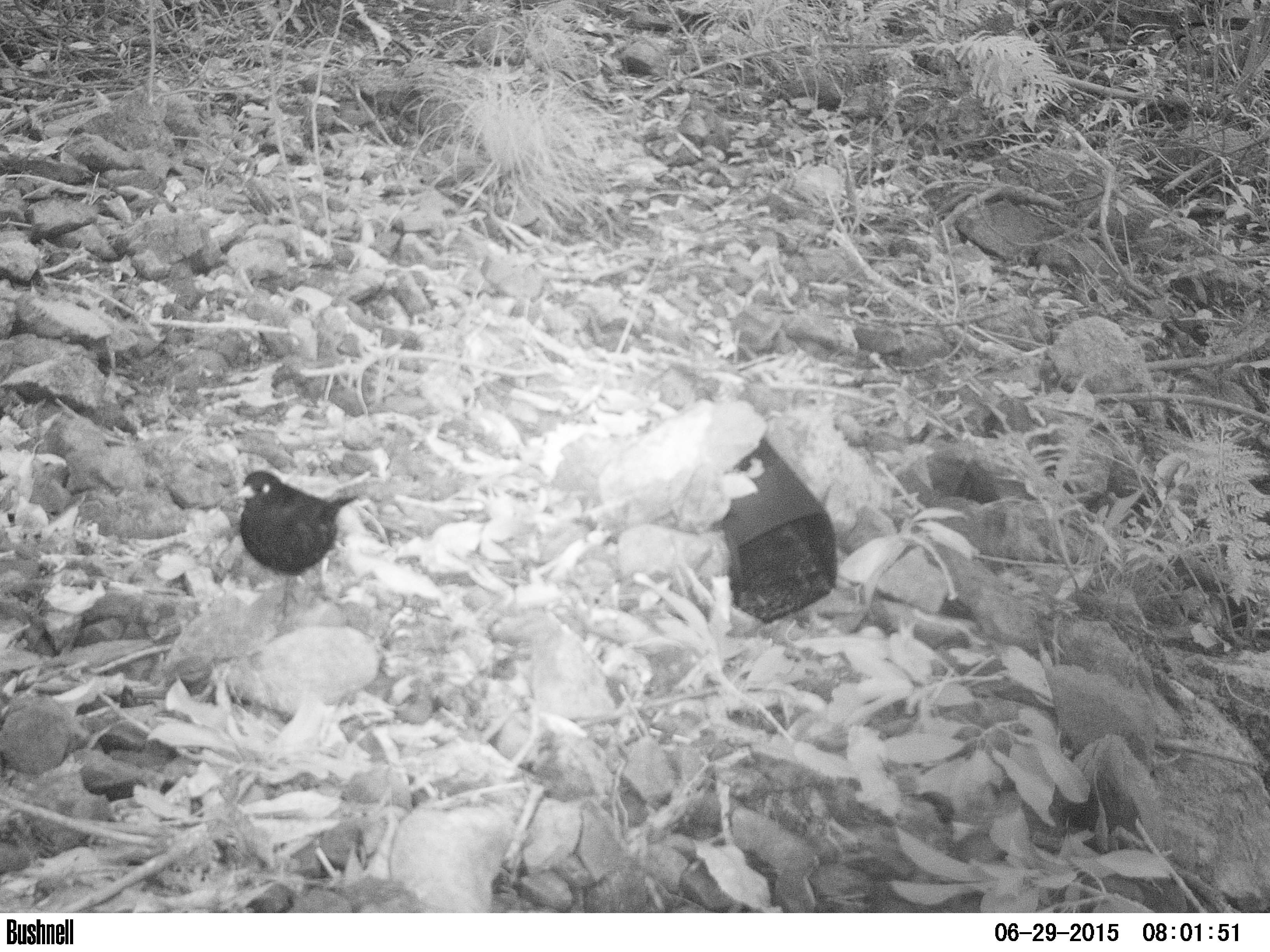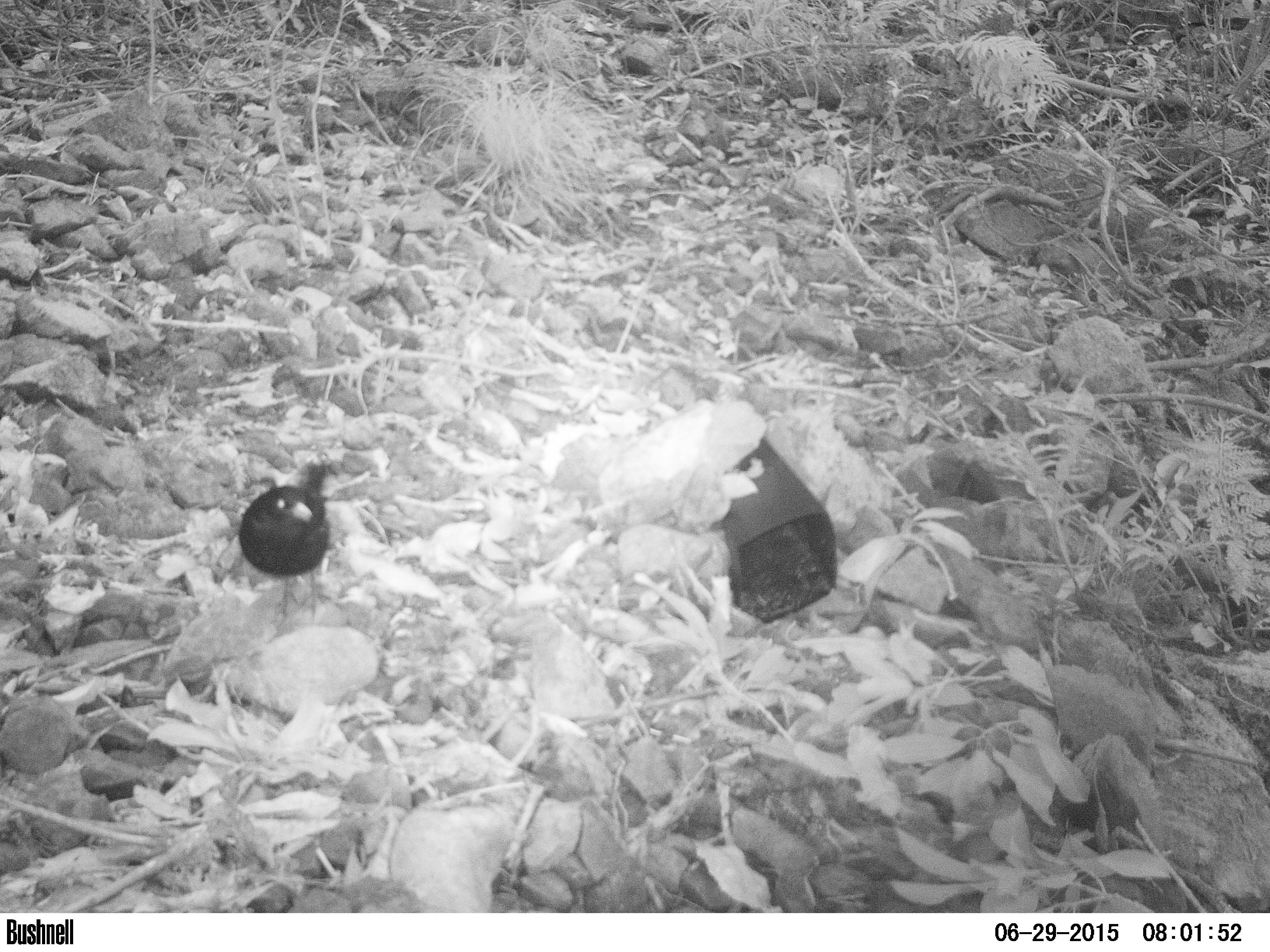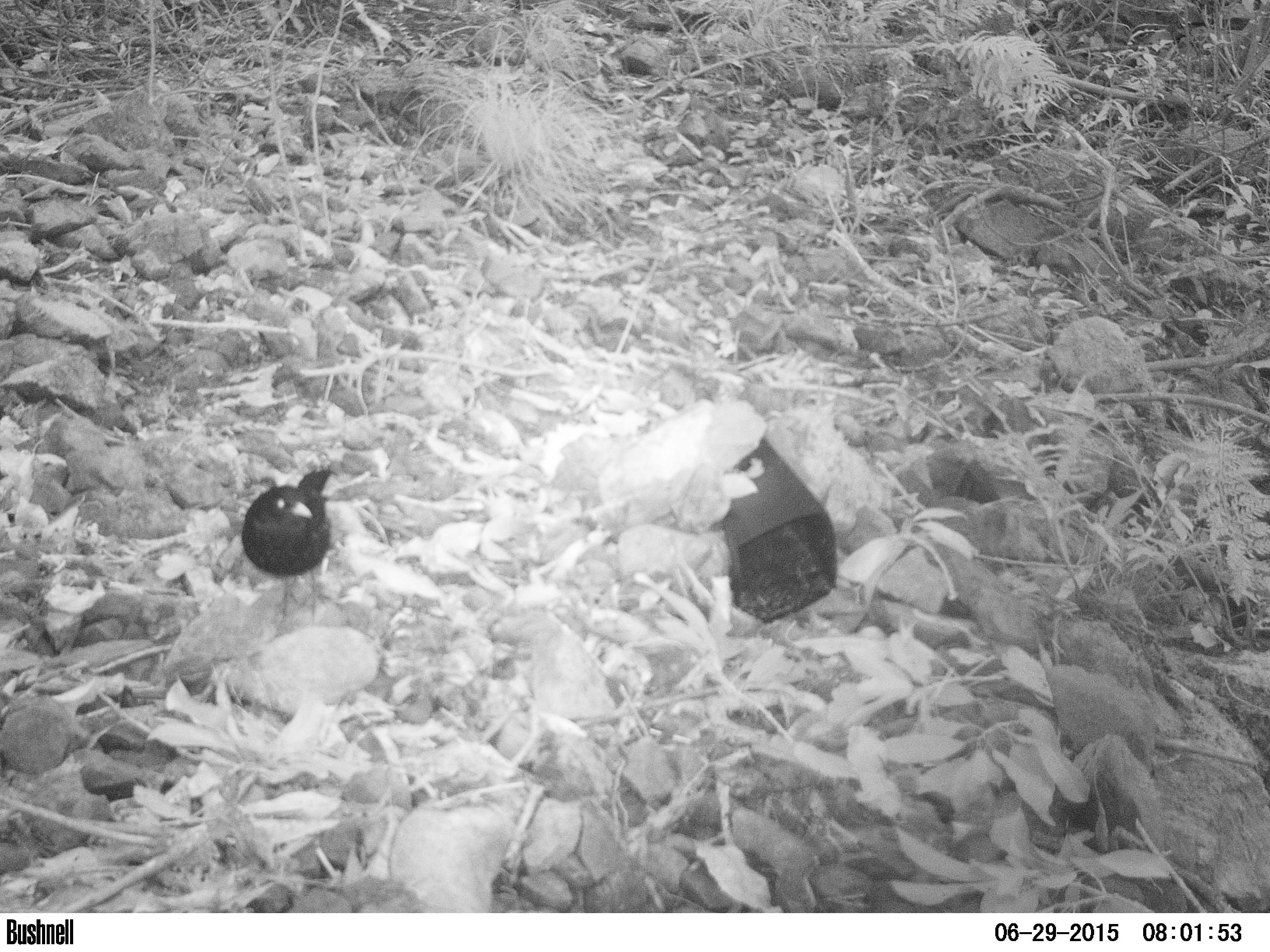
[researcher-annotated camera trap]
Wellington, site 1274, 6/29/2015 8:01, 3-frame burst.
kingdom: Animalia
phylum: Chordata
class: Aves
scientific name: Aves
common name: bird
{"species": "bird (Aves)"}